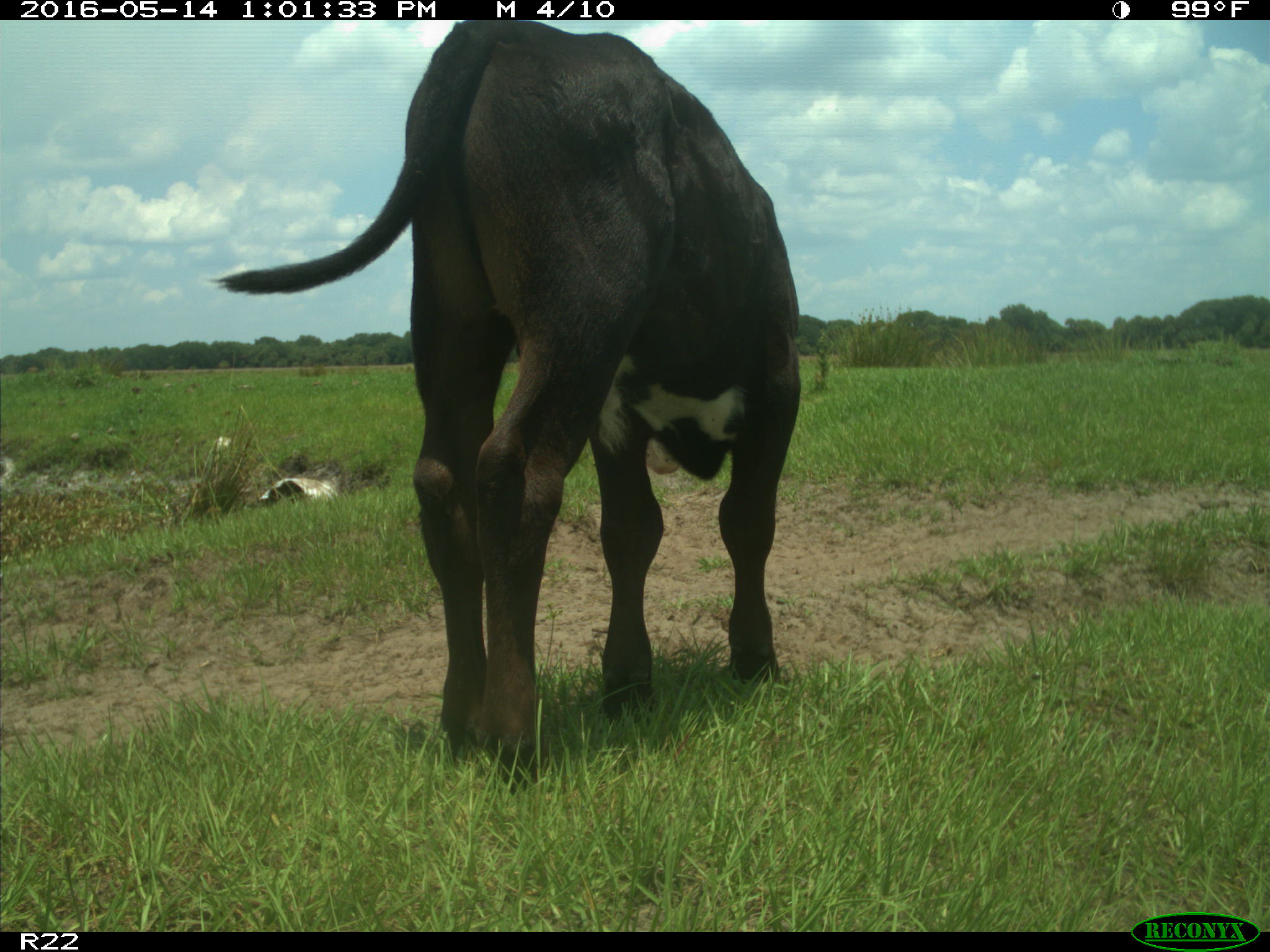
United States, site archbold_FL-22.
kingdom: Animalia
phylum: Chordata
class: Mammalia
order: Artiodactyla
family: Bovidae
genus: Bos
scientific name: Bos taurus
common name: domestic cow